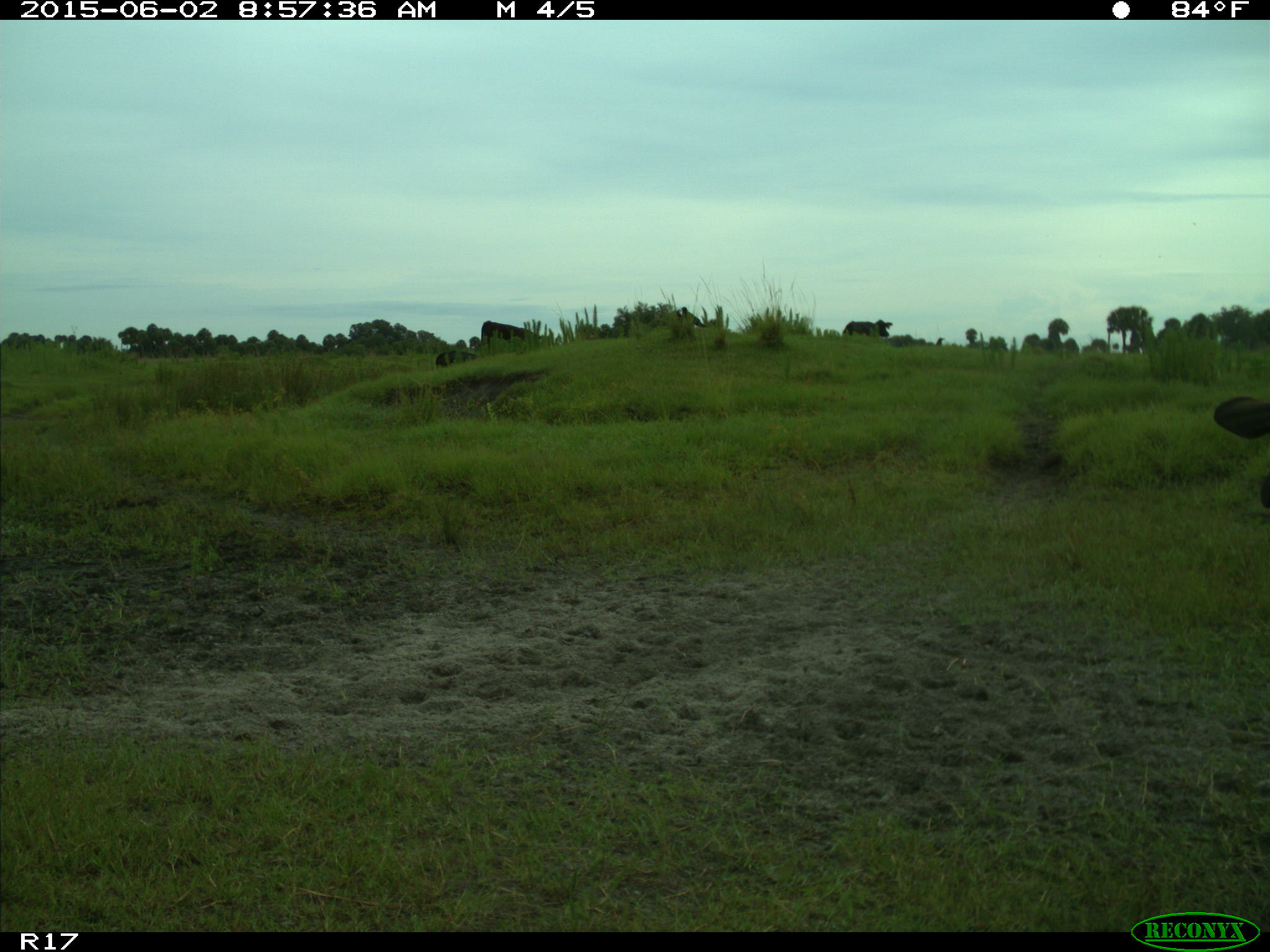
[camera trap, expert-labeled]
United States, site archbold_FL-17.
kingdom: Animalia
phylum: Chordata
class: Mammalia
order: Artiodactyla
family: Bovidae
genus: Bos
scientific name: Bos taurus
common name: domestic cow